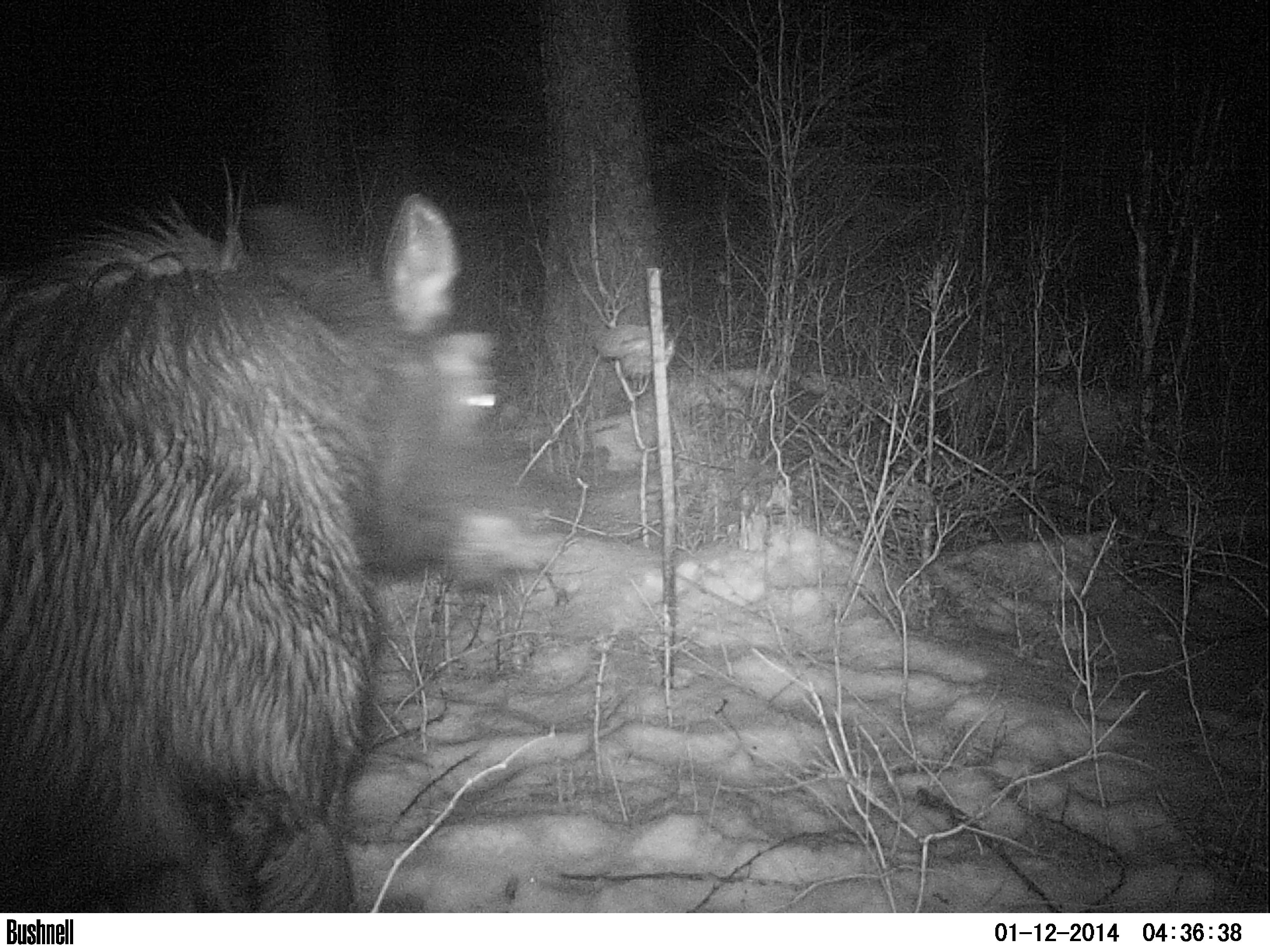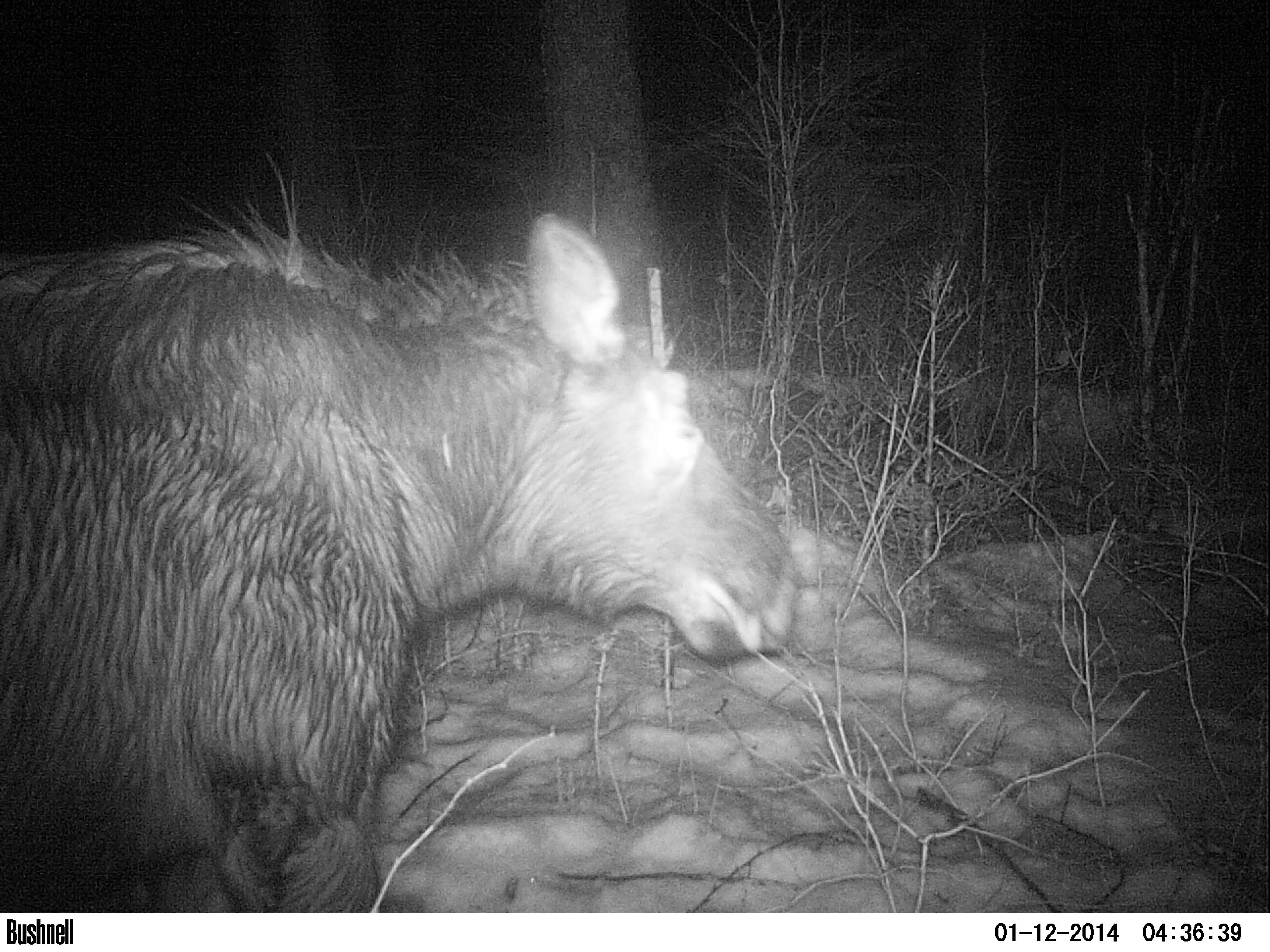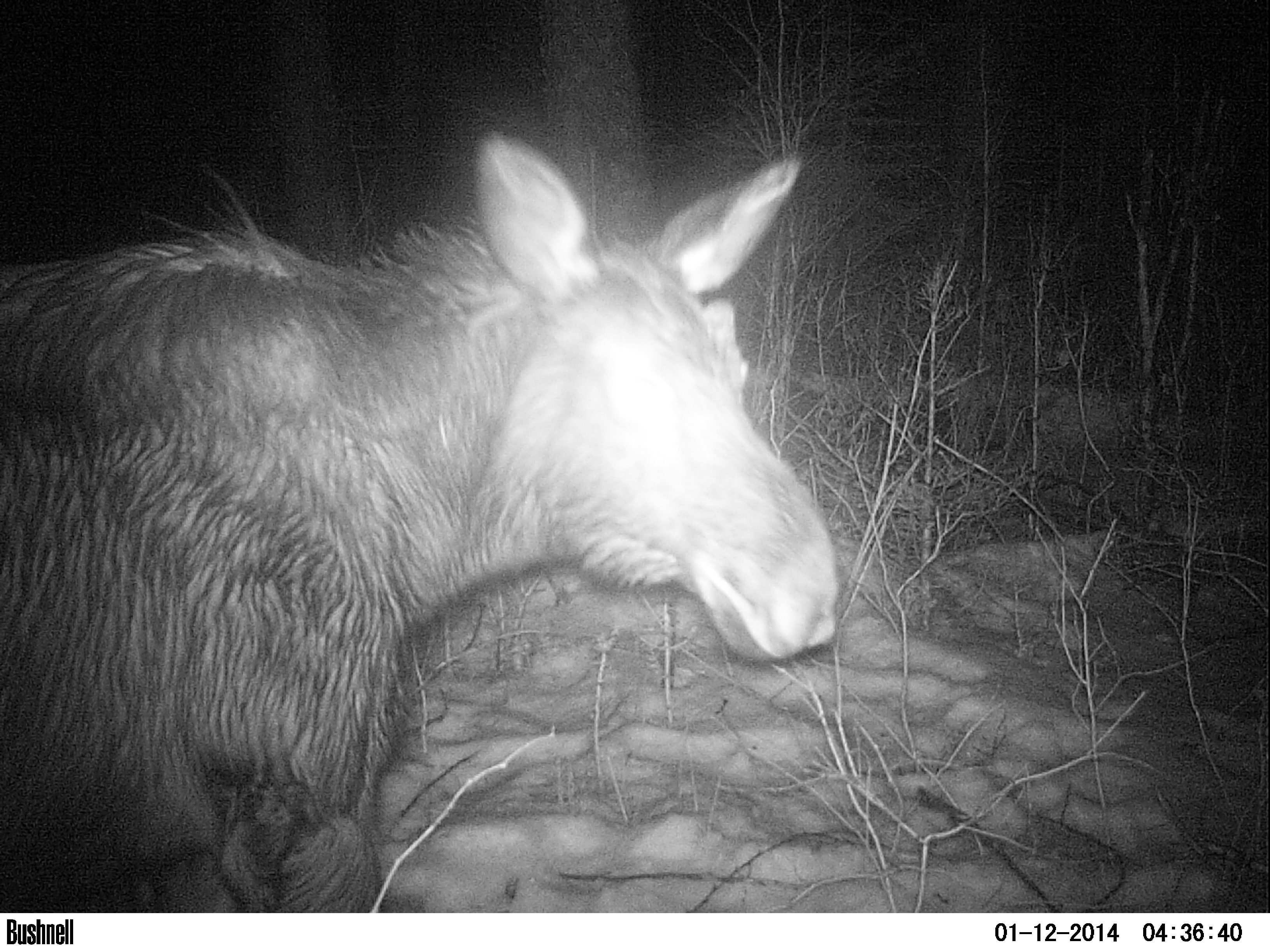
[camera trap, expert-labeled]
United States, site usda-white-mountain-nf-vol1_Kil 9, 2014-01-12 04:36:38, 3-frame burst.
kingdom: Animalia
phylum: Chordata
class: Mammalia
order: Artiodactyla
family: Cervidae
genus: Alces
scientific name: Alces alces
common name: moose